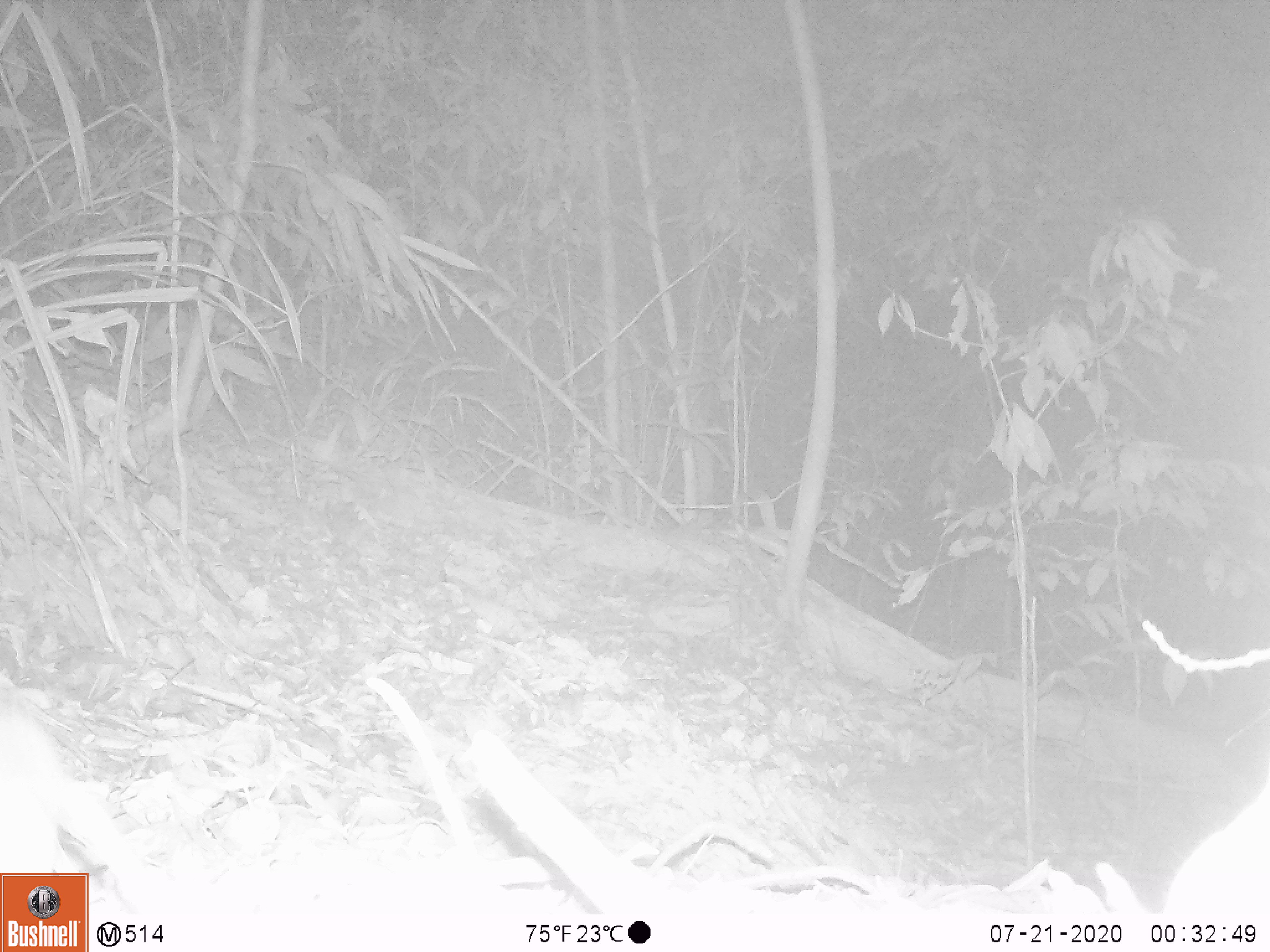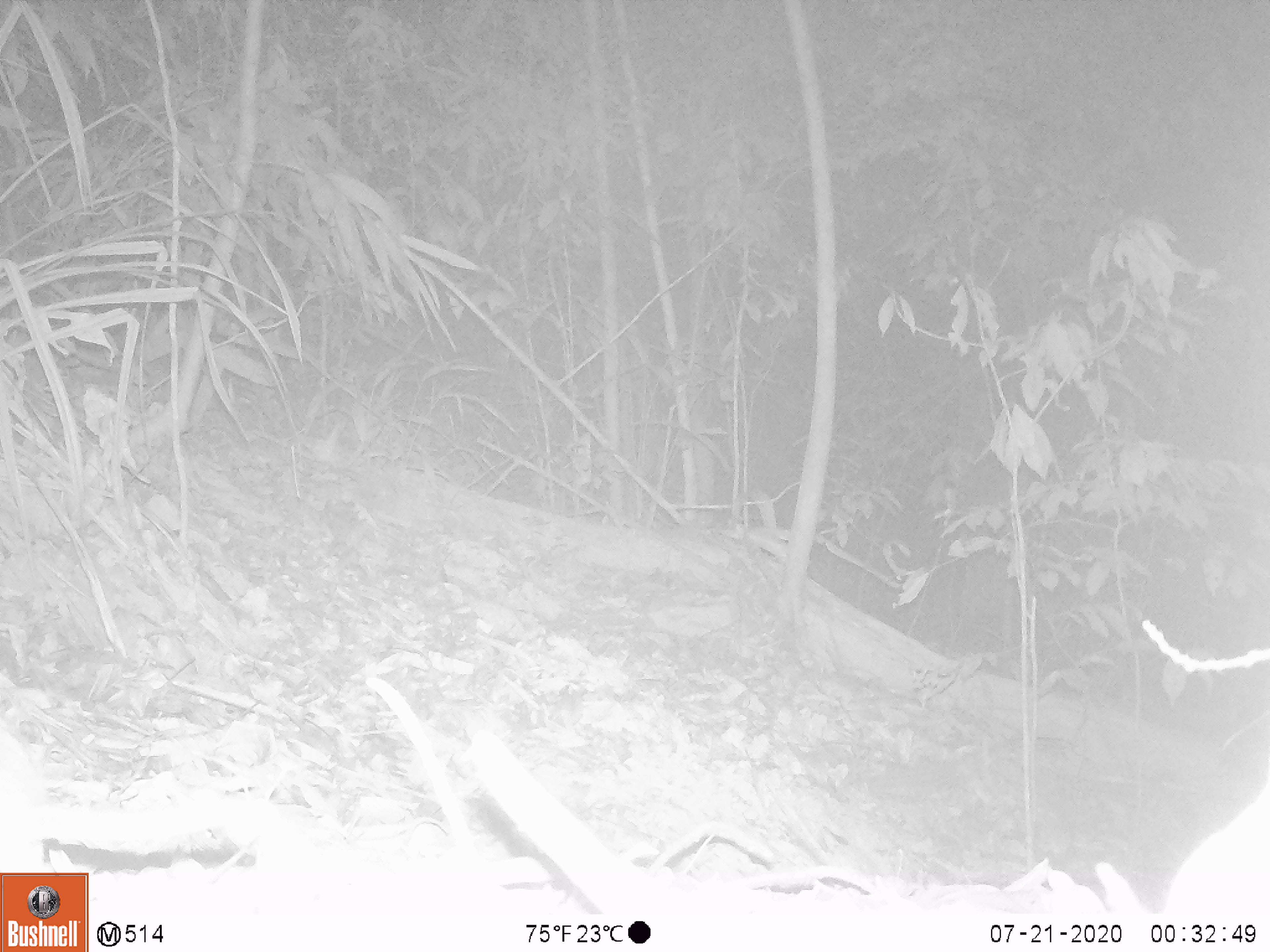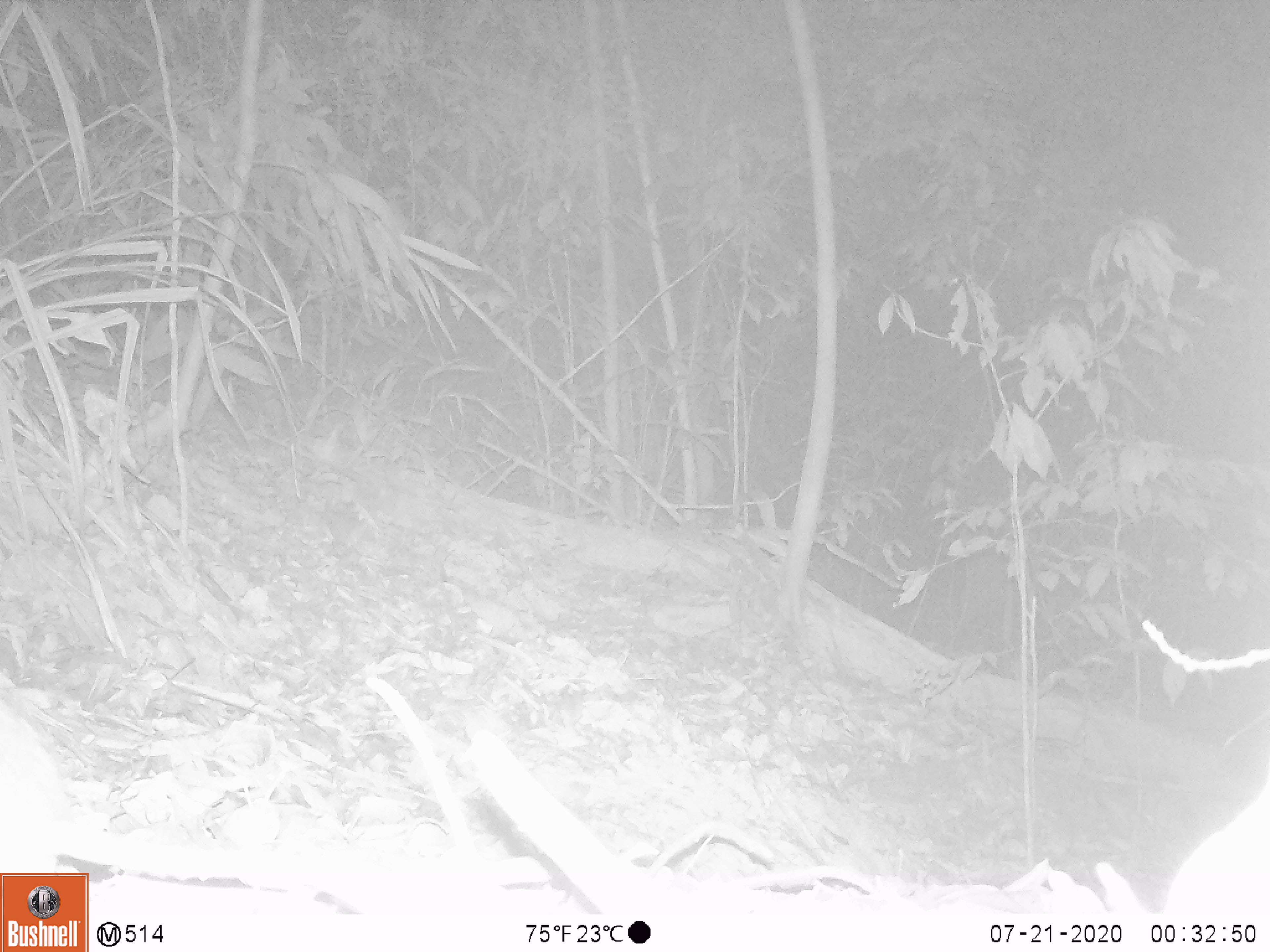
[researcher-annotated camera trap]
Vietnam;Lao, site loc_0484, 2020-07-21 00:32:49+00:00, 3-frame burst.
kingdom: Animalia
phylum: Chordata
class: Mammalia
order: Rodentia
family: Muridae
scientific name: Muridae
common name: old-world mice and rats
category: unidentified murid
Unidentified murid (old-world mice and rats) (Muridae). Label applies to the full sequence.